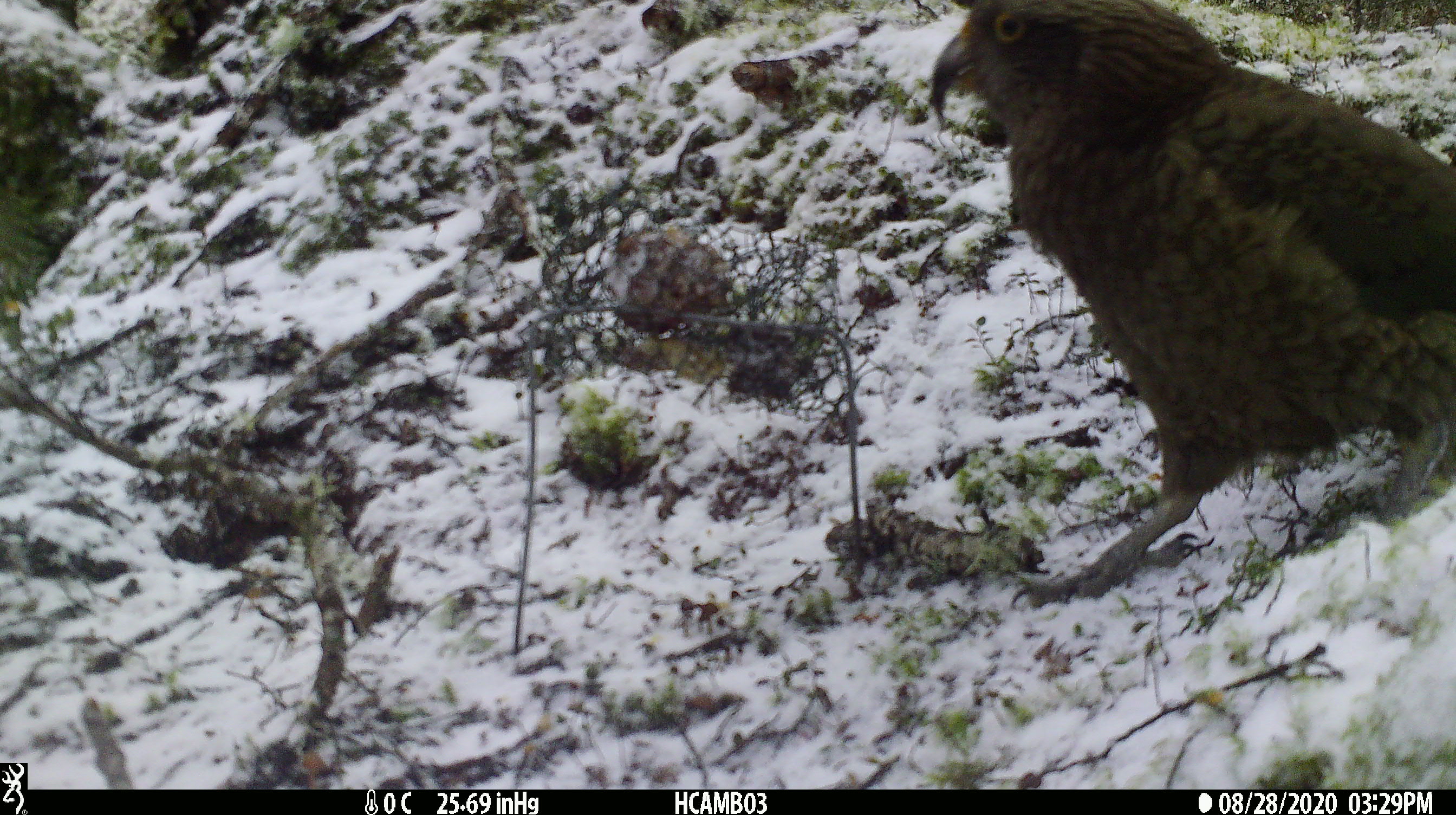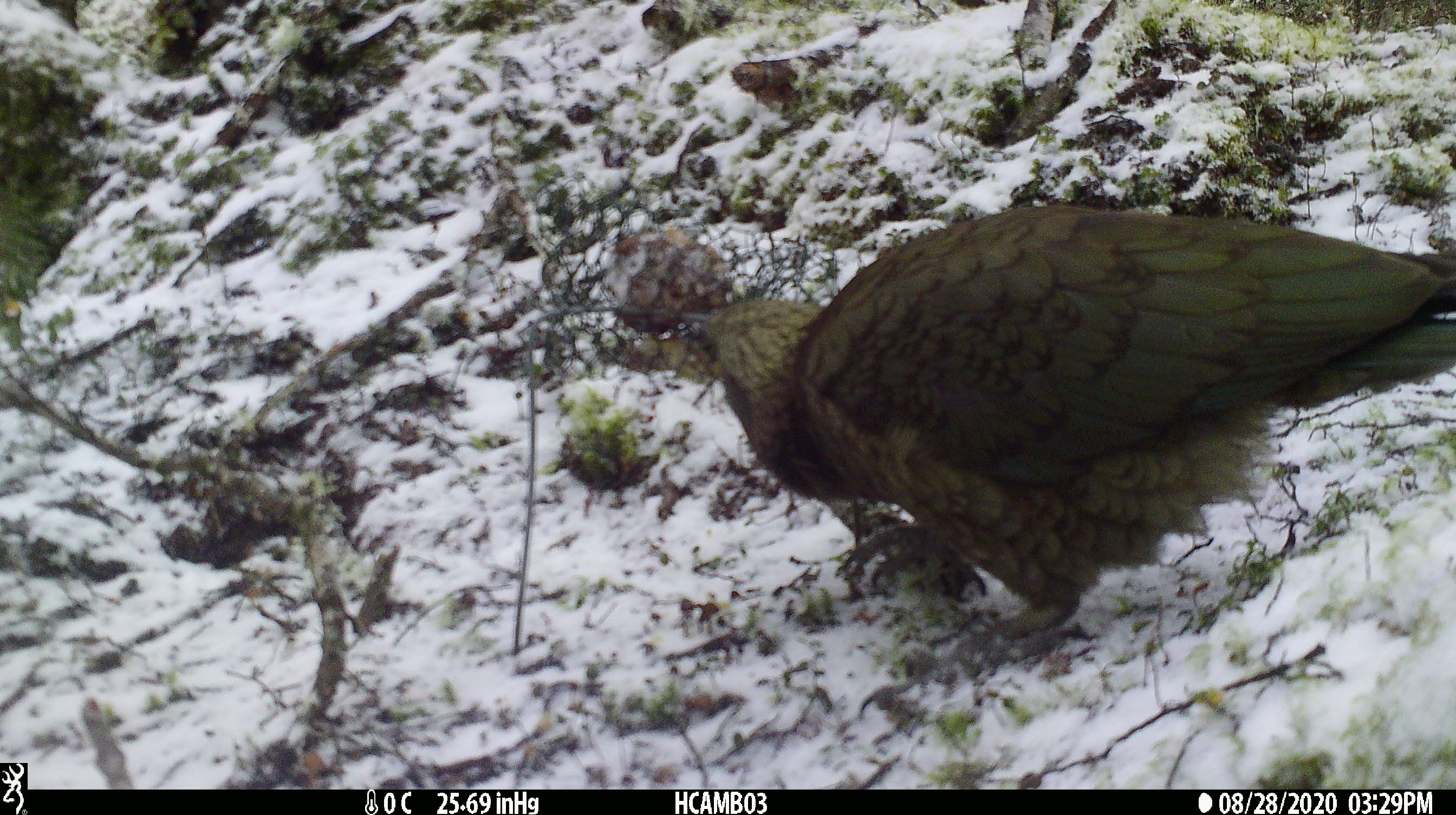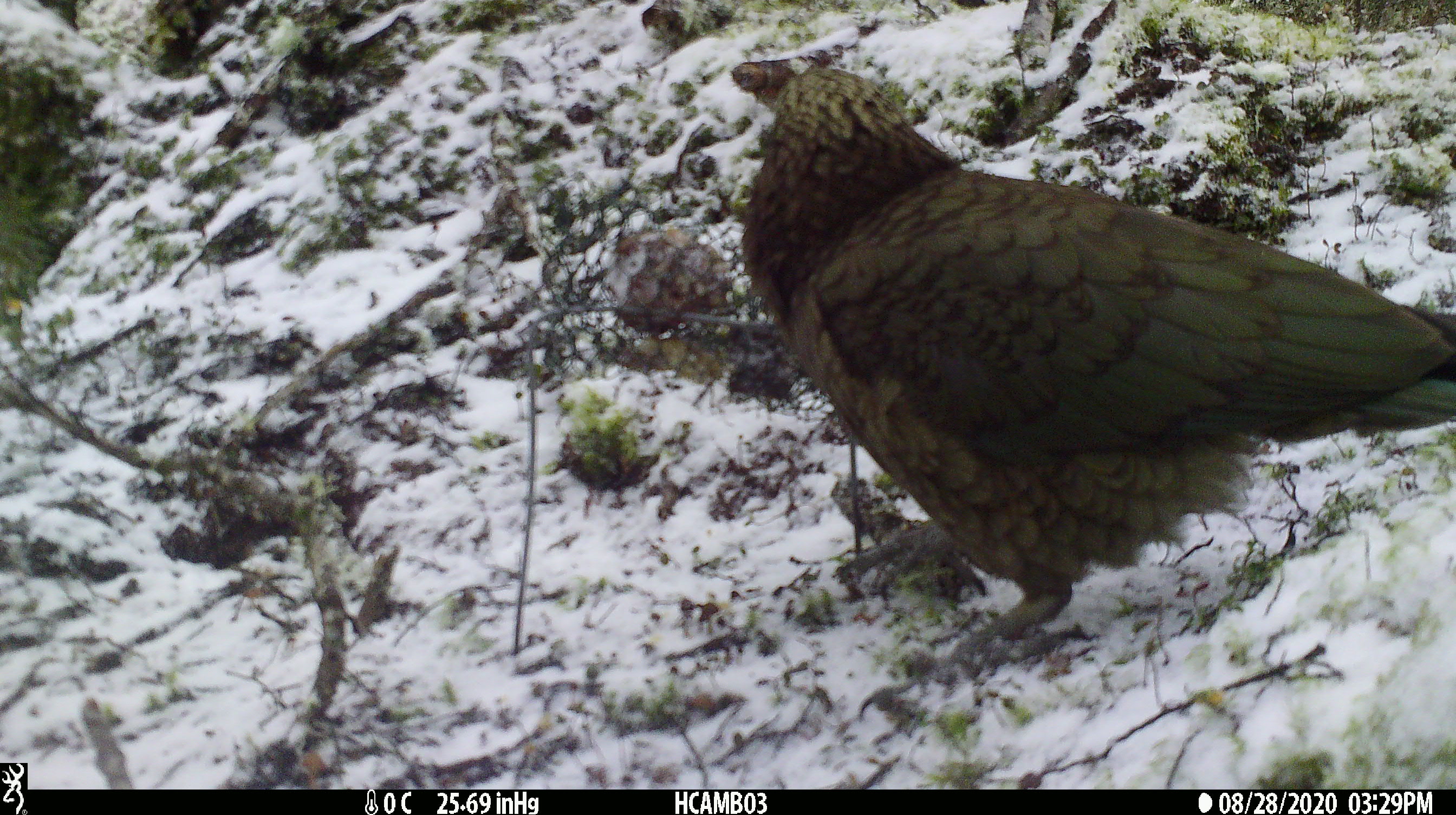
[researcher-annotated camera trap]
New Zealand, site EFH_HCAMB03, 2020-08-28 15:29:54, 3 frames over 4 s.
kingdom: Animalia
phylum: Chordata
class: Aves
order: Psittaciformes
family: Strigopidae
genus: Nestor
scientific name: Nestor notabilis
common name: kea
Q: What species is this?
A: Kea (Nestor notabilis).